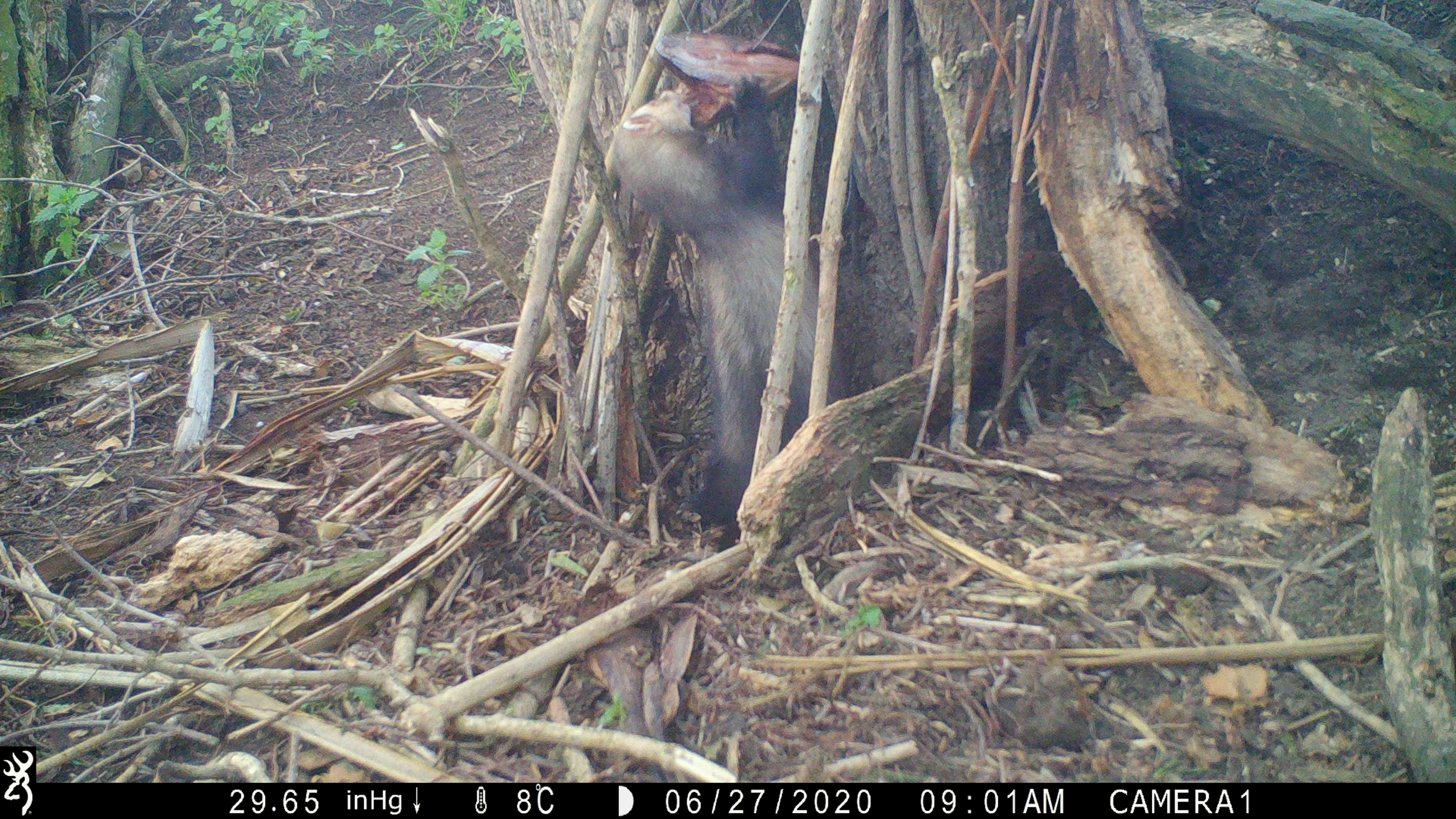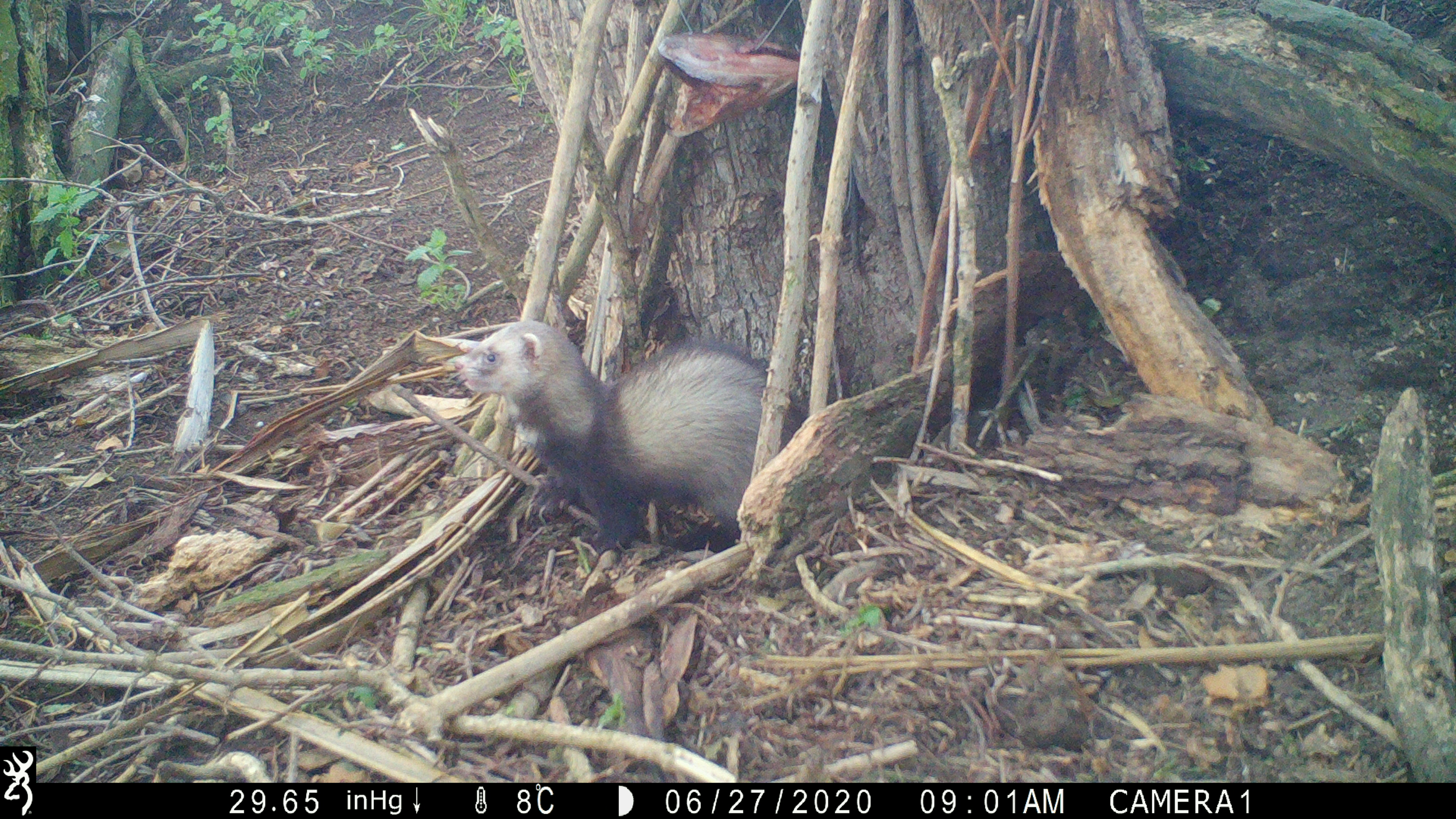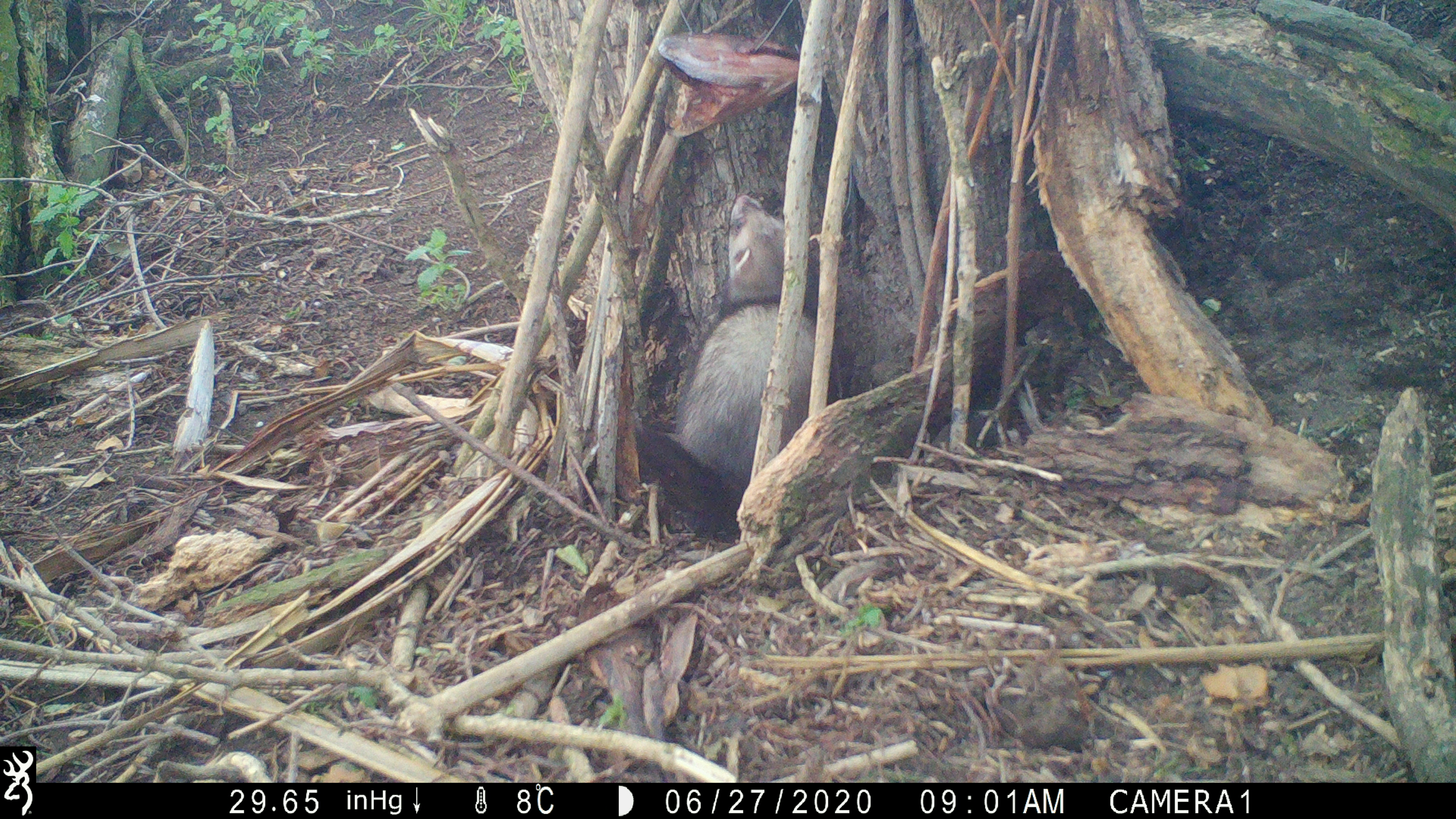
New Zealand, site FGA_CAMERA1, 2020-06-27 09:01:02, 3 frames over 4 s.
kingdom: Animalia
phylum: Chordata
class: Mammalia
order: Carnivora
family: Mustelidae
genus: Mustela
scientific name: Mustela furo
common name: ferret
Ferret (Mustela furo).